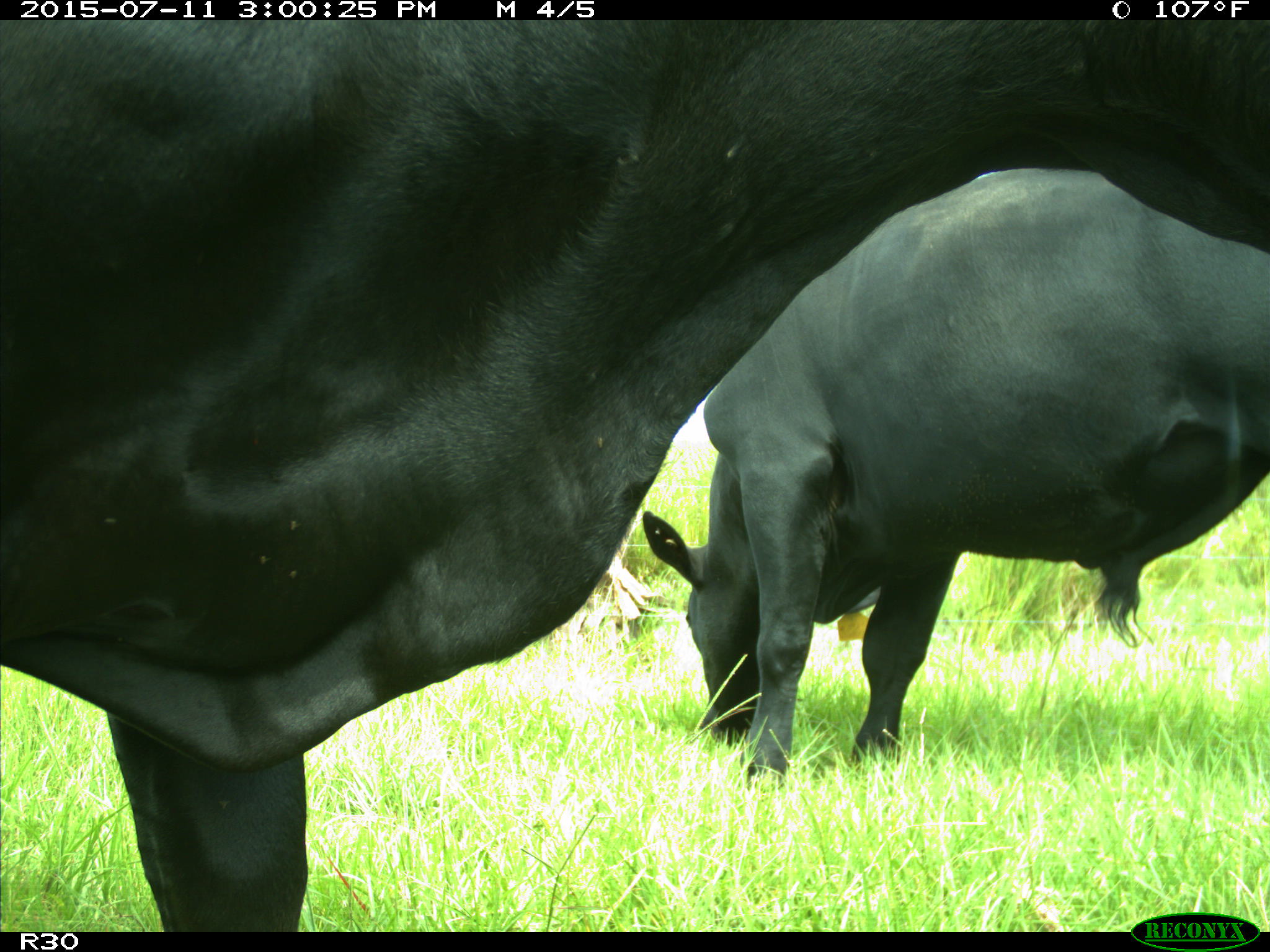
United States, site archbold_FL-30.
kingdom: Animalia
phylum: Chordata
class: Mammalia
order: Artiodactyla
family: Bovidae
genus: Bos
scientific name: Bos taurus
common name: domestic cow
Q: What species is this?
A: Bos taurus (domestic cow).